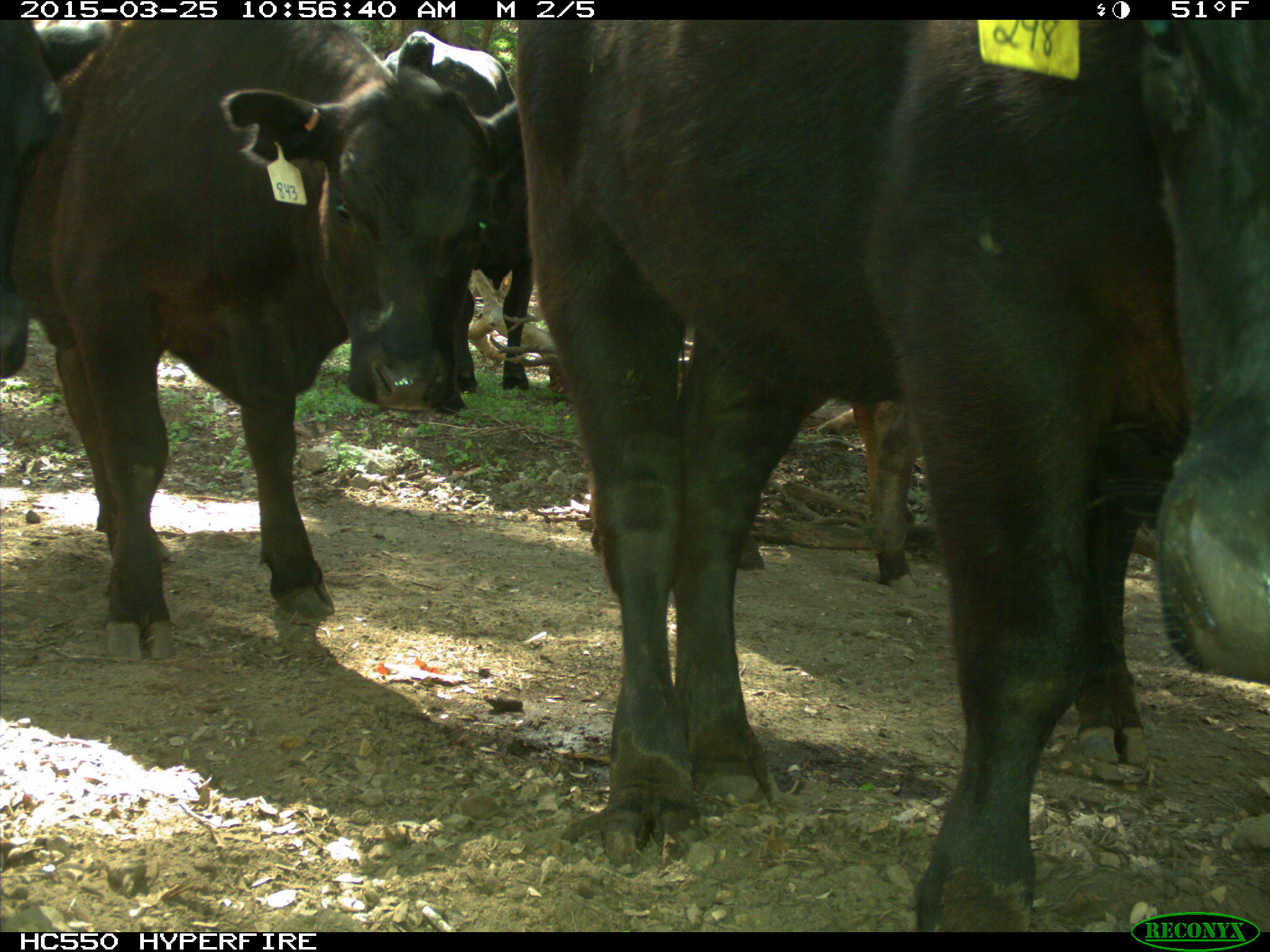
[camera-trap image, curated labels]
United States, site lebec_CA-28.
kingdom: Animalia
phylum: Chordata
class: Mammalia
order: Artiodactyla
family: Bovidae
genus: Bos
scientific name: Bos taurus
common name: domestic cow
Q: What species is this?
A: Bos taurus (domestic cow).